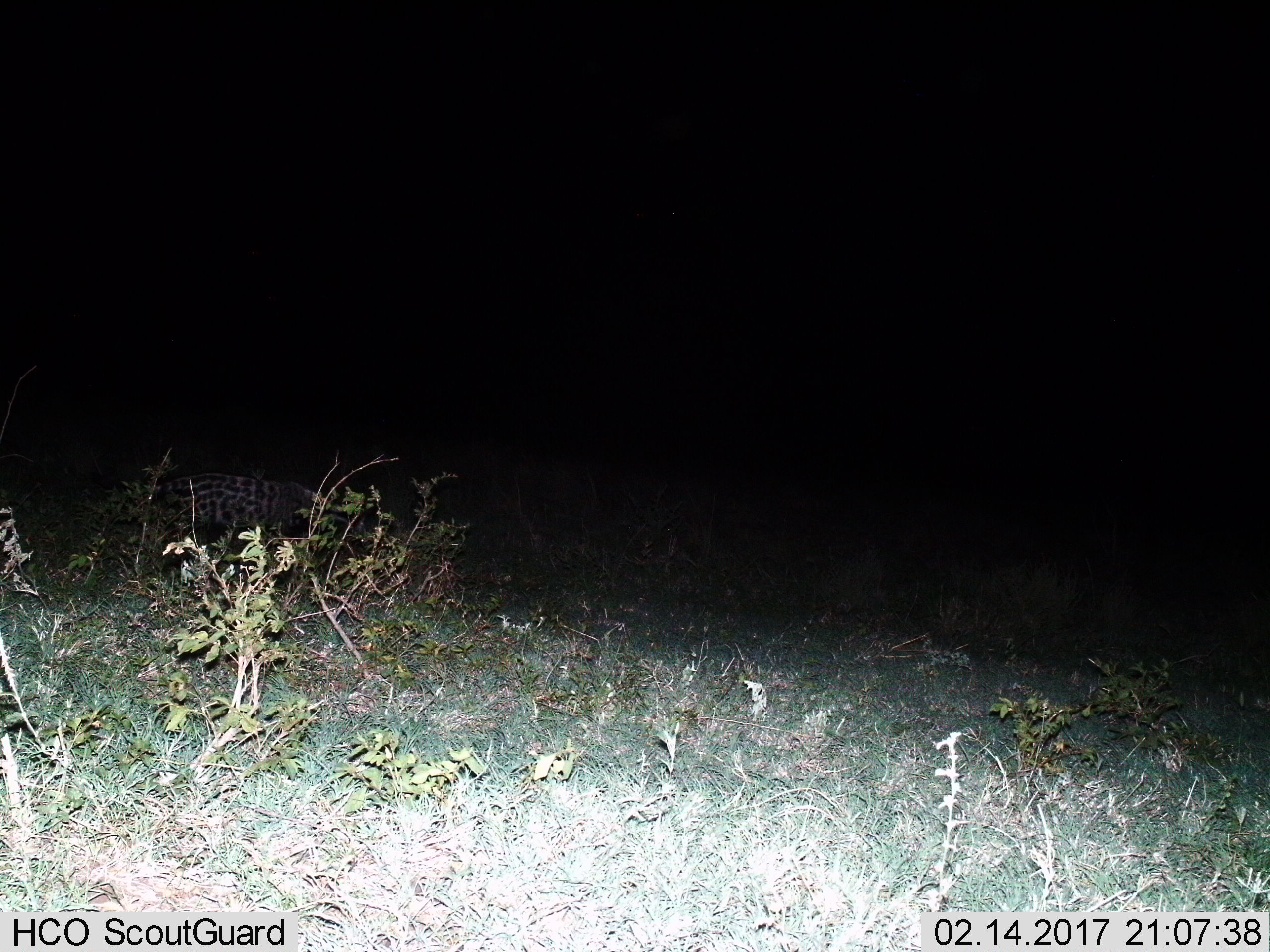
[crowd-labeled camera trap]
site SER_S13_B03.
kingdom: Animalia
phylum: Chordata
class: Mammalia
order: Carnivora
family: Felidae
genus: Panthera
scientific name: Panthera pardus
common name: leopard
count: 1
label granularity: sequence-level